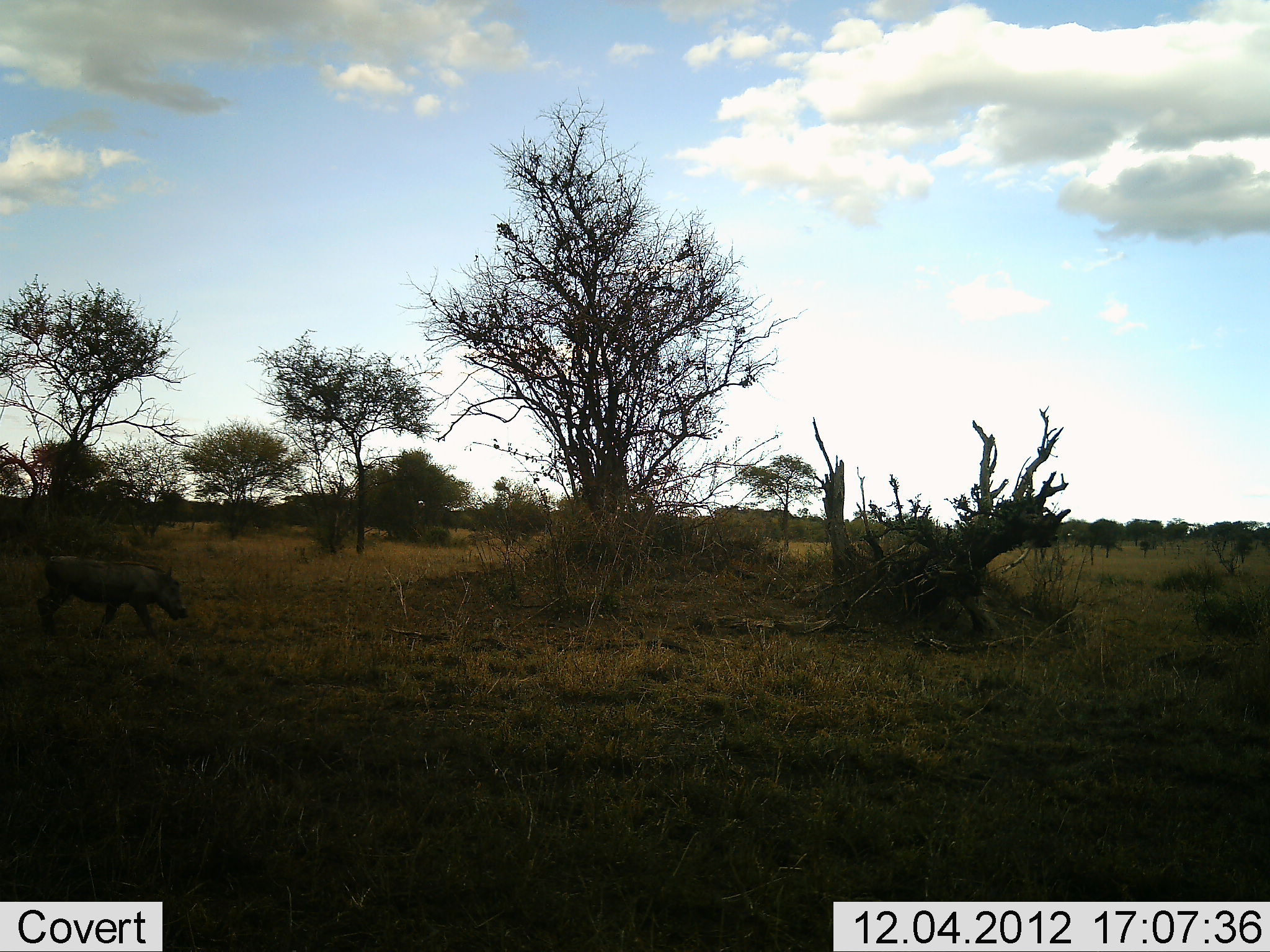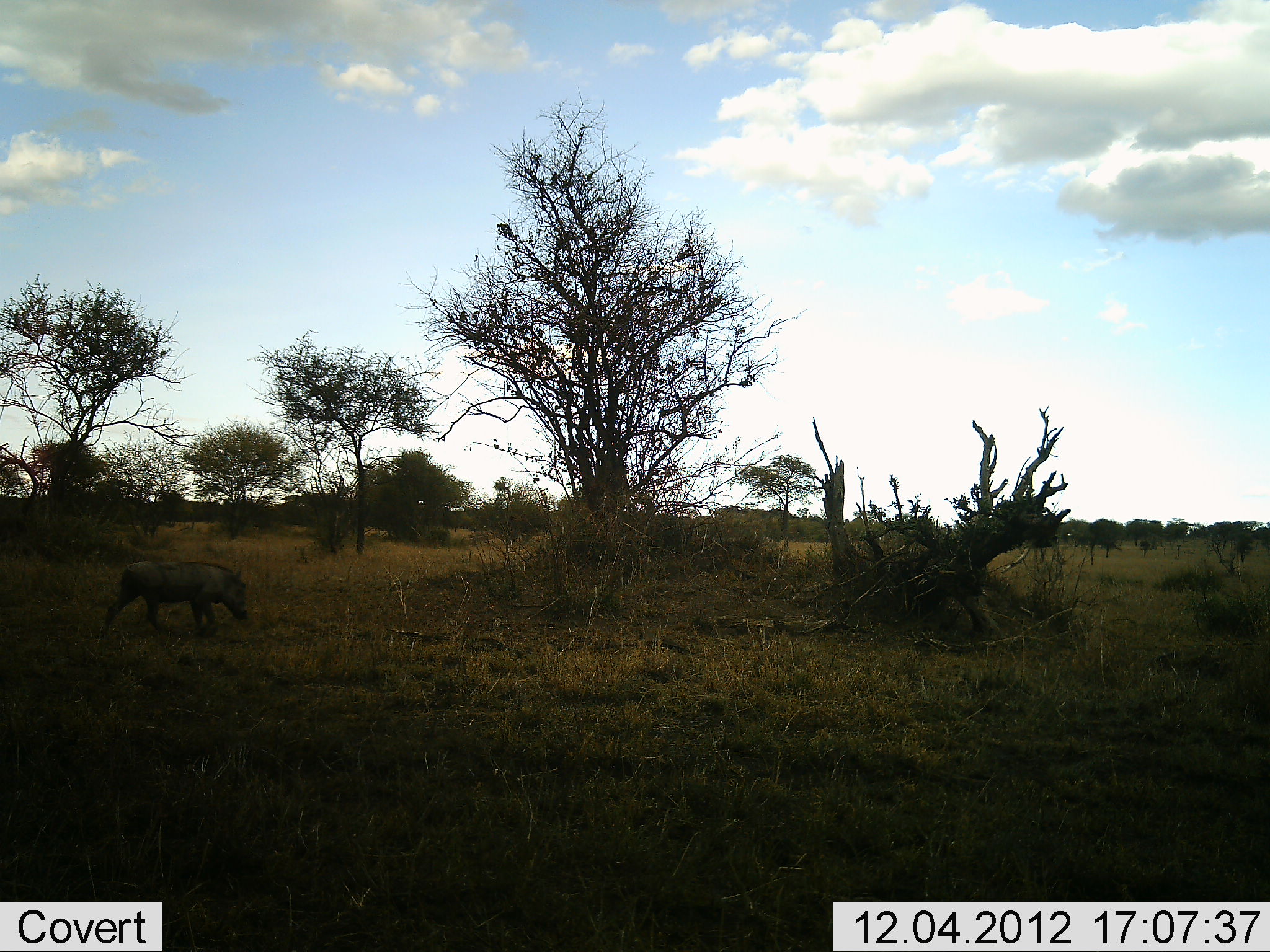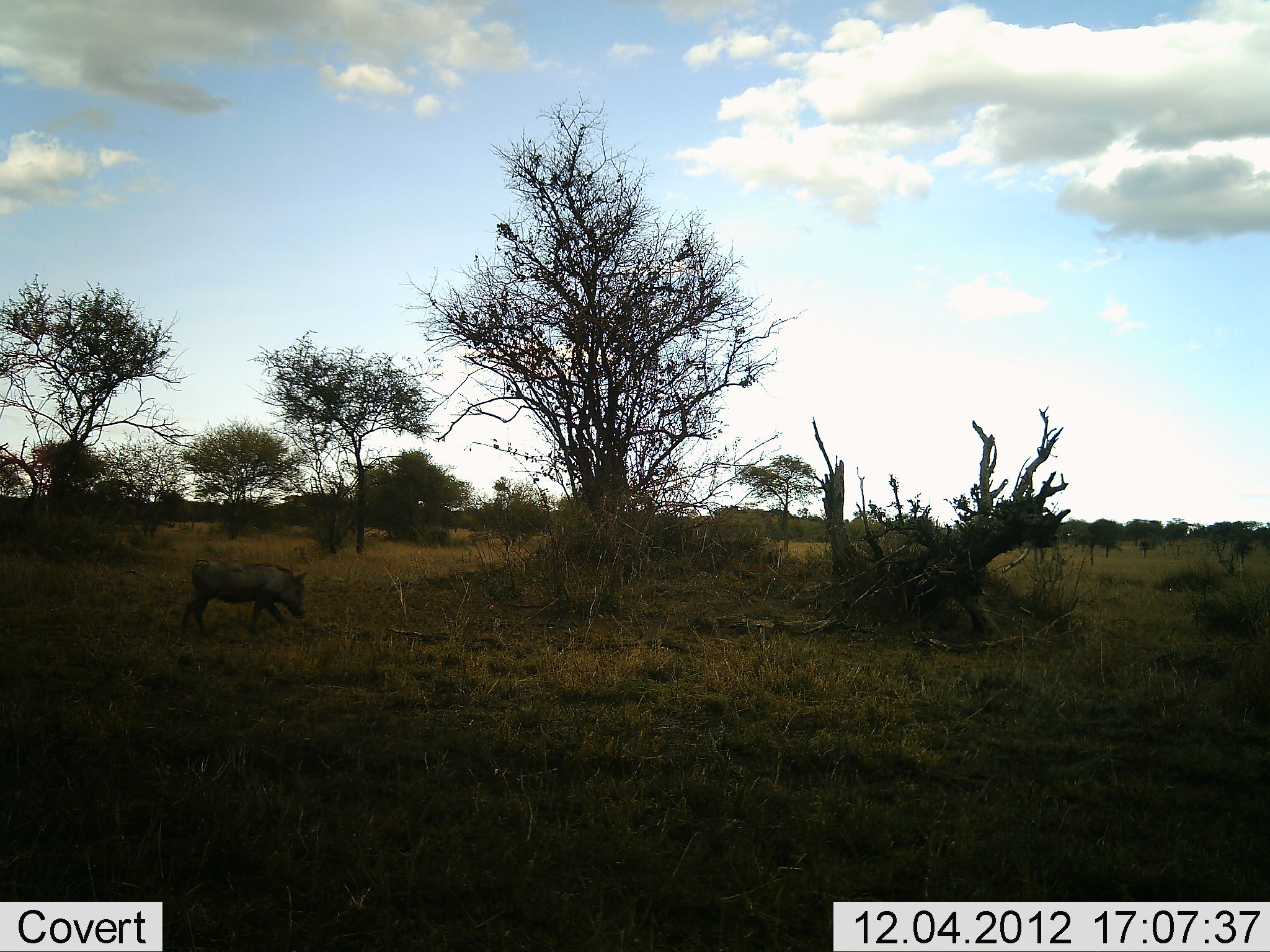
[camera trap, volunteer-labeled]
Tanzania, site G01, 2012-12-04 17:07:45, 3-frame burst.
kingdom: Animalia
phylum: Chordata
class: Mammalia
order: Artiodactyla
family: Suidae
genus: Phacochoerus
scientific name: Phacochoerus africanus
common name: warthog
Warthog (Phacochoerus africanus), count 1. Behavior (volunteer vote fractions): standing 23%, resting 4%, moving 77%, interacting 0%. Young present (vote fraction): 0%. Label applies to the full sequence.